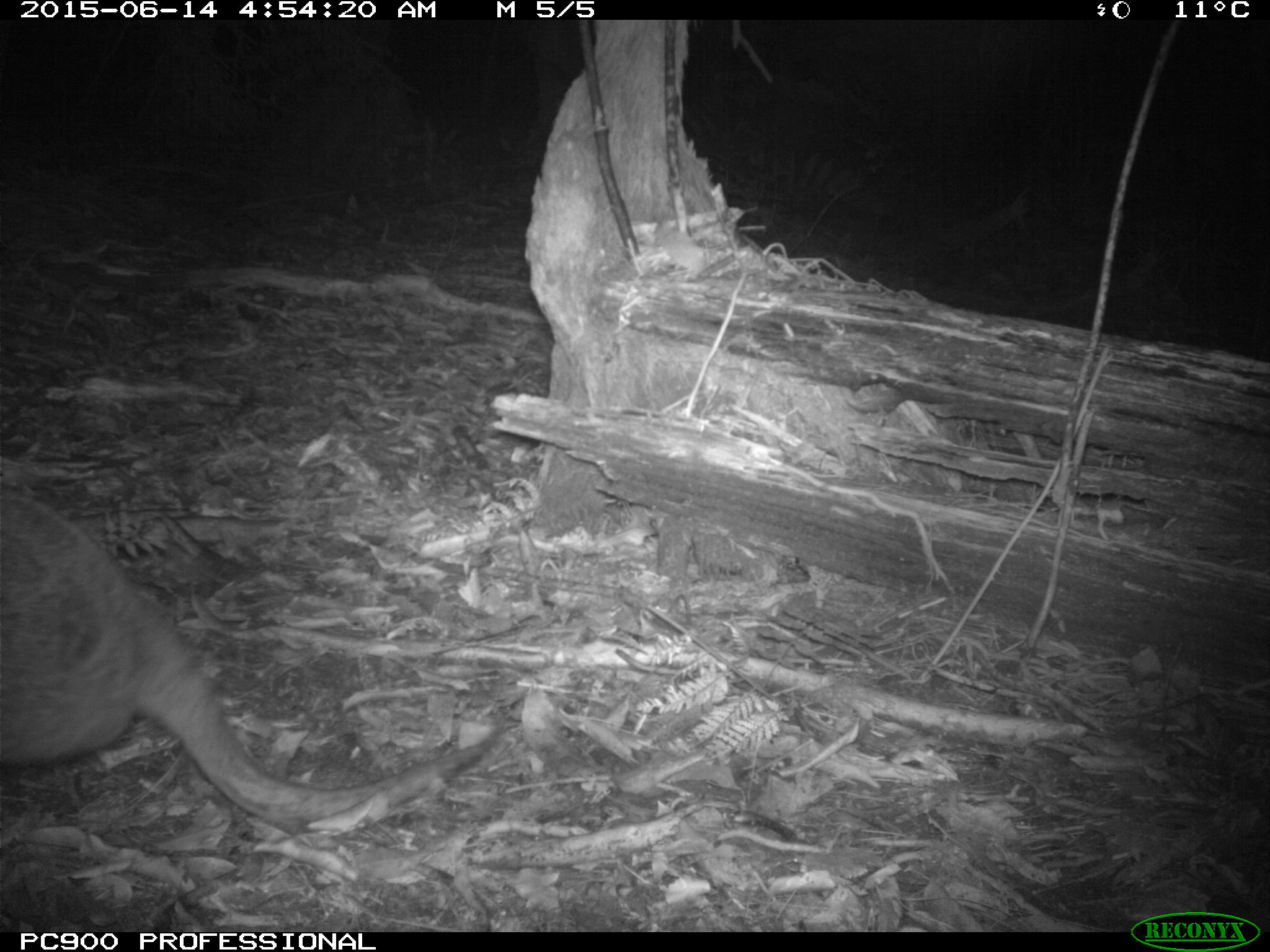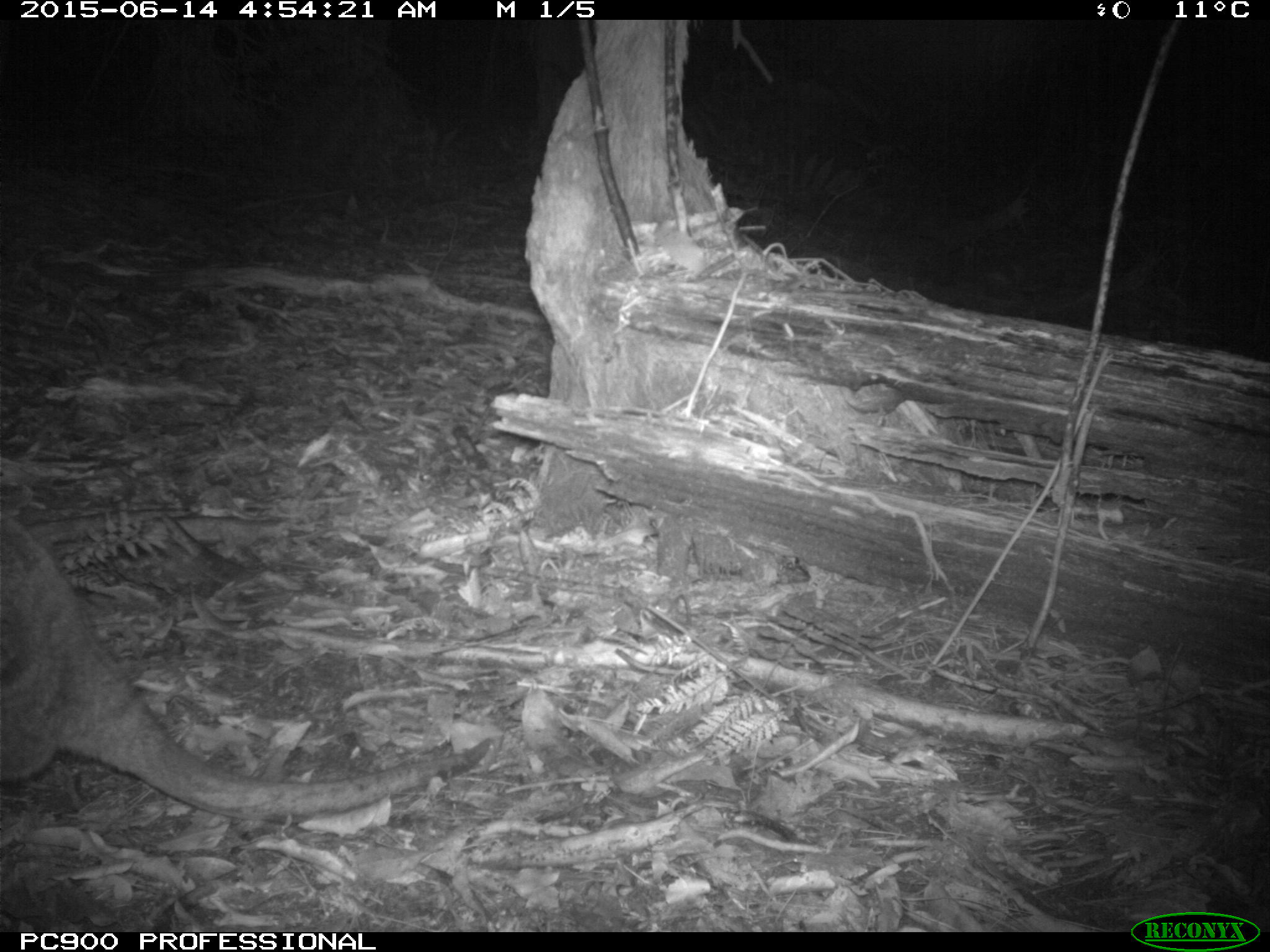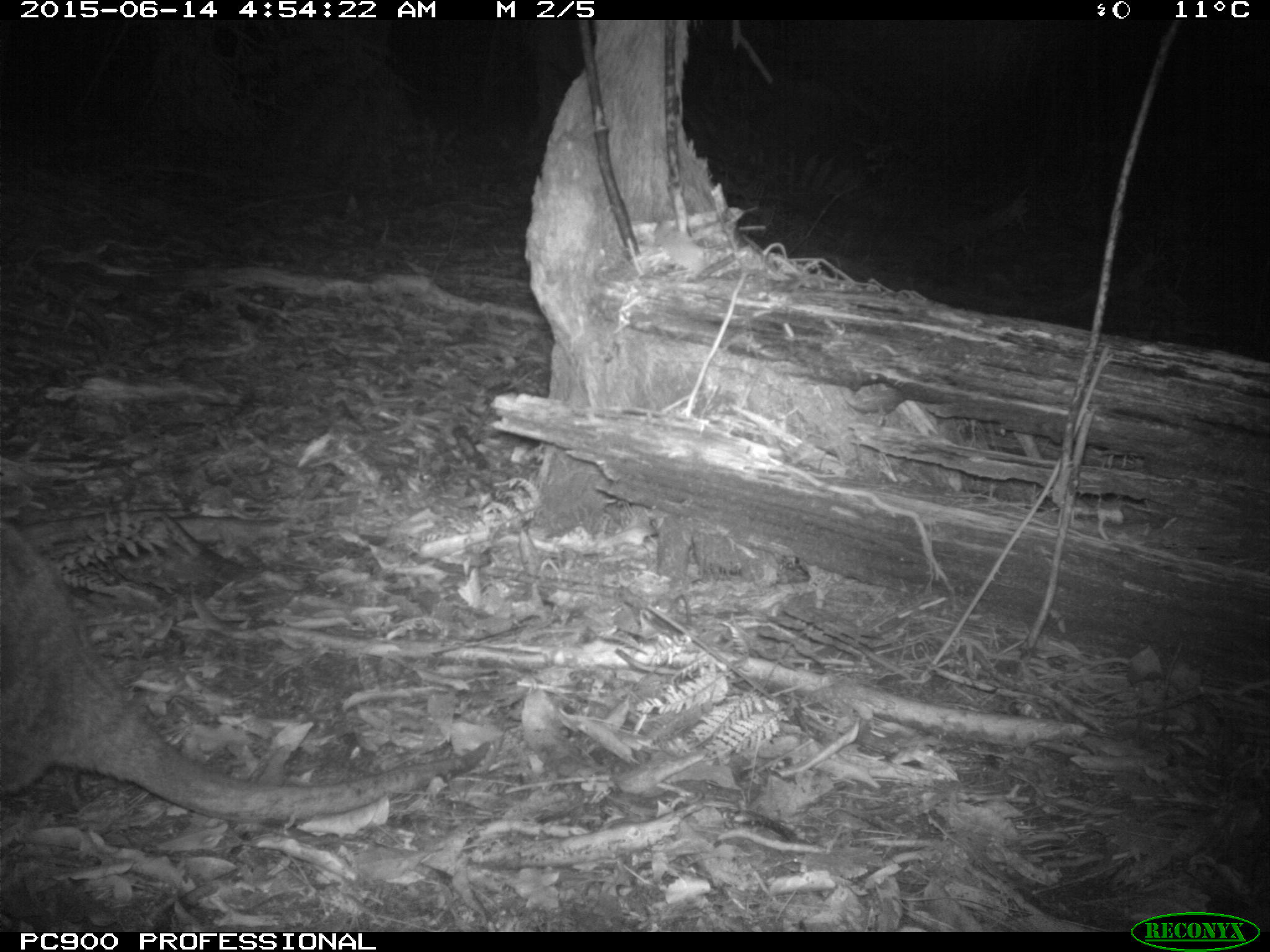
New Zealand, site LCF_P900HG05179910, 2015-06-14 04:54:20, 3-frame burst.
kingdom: Animalia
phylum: Chordata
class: Mammalia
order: Diprotodontia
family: Macropodidae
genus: Notamacropus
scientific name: Notamacropus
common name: wallaby